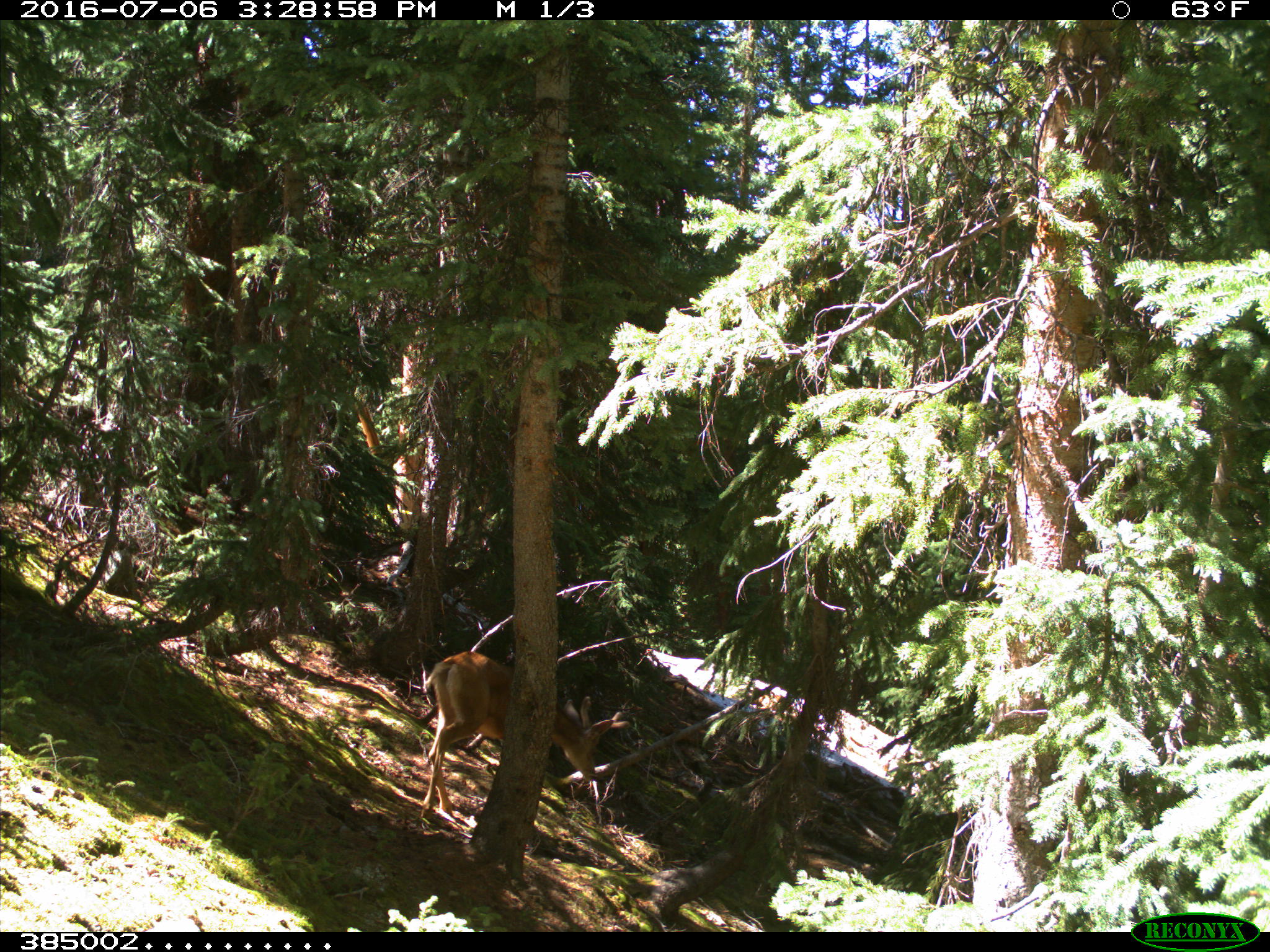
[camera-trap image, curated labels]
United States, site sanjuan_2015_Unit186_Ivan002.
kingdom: Animalia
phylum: Chordata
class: Mammalia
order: Artiodactyla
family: Cervidae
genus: Odocoileus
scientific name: Odocoileus hemionus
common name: mule deer